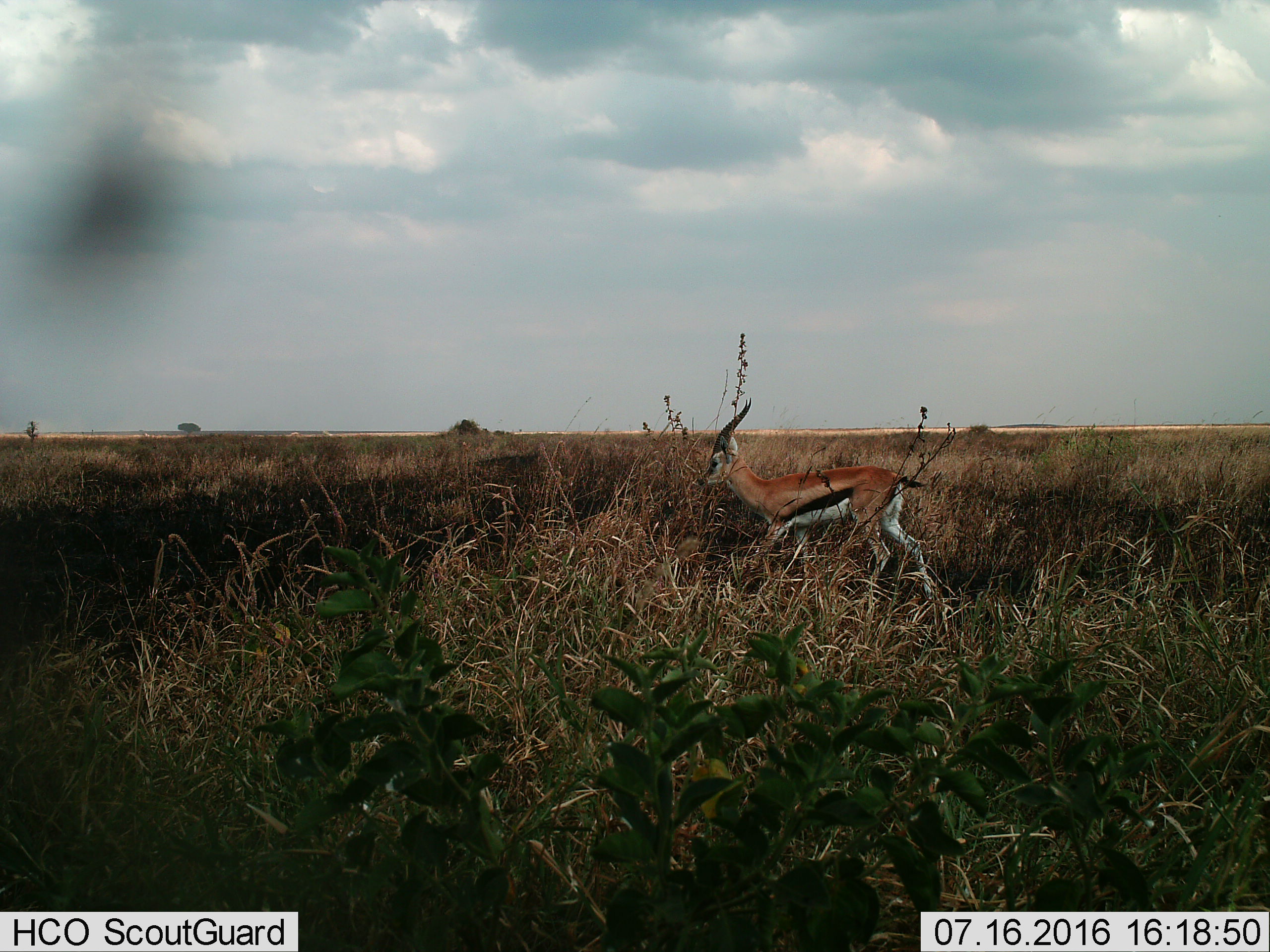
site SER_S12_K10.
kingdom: Animalia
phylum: Chordata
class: Mammalia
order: Artiodactyla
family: Bovidae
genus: Eudorcas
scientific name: Eudorcas thomsonii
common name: thomson's gazelle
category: gazellethomsons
Gazellethomsons (thomson's gazelle) (Eudorcas thomsonii), count 1. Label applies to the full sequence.